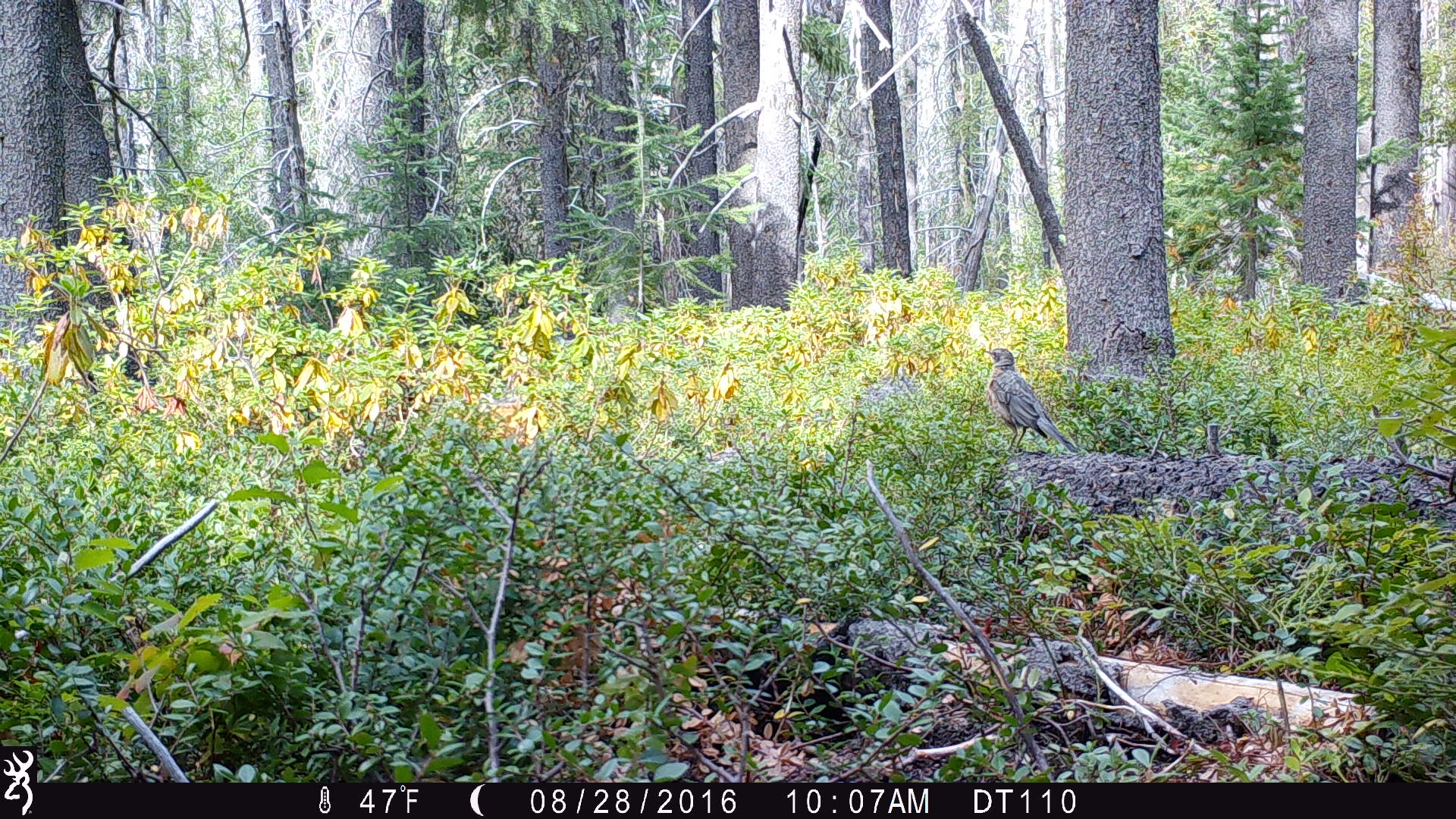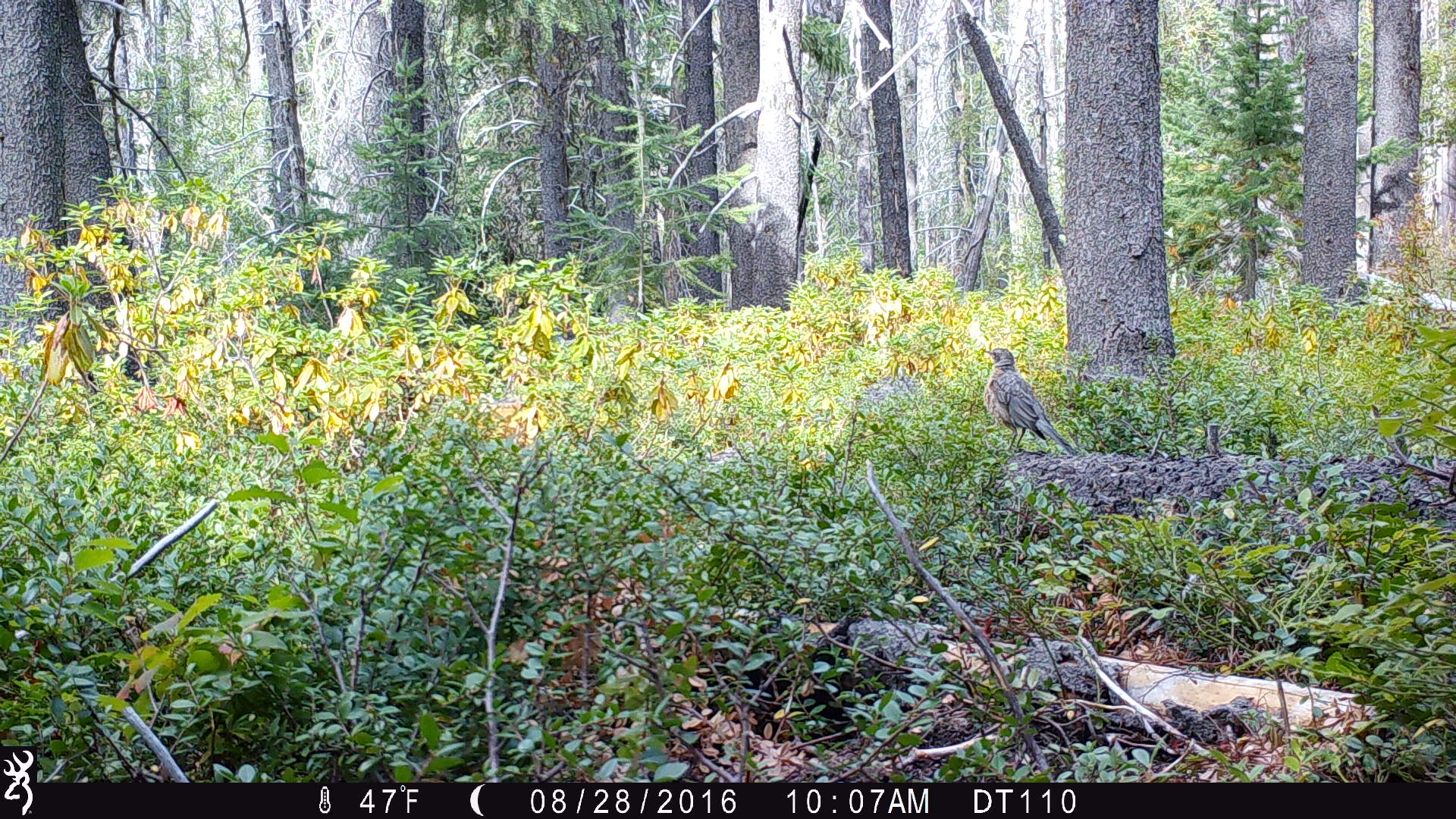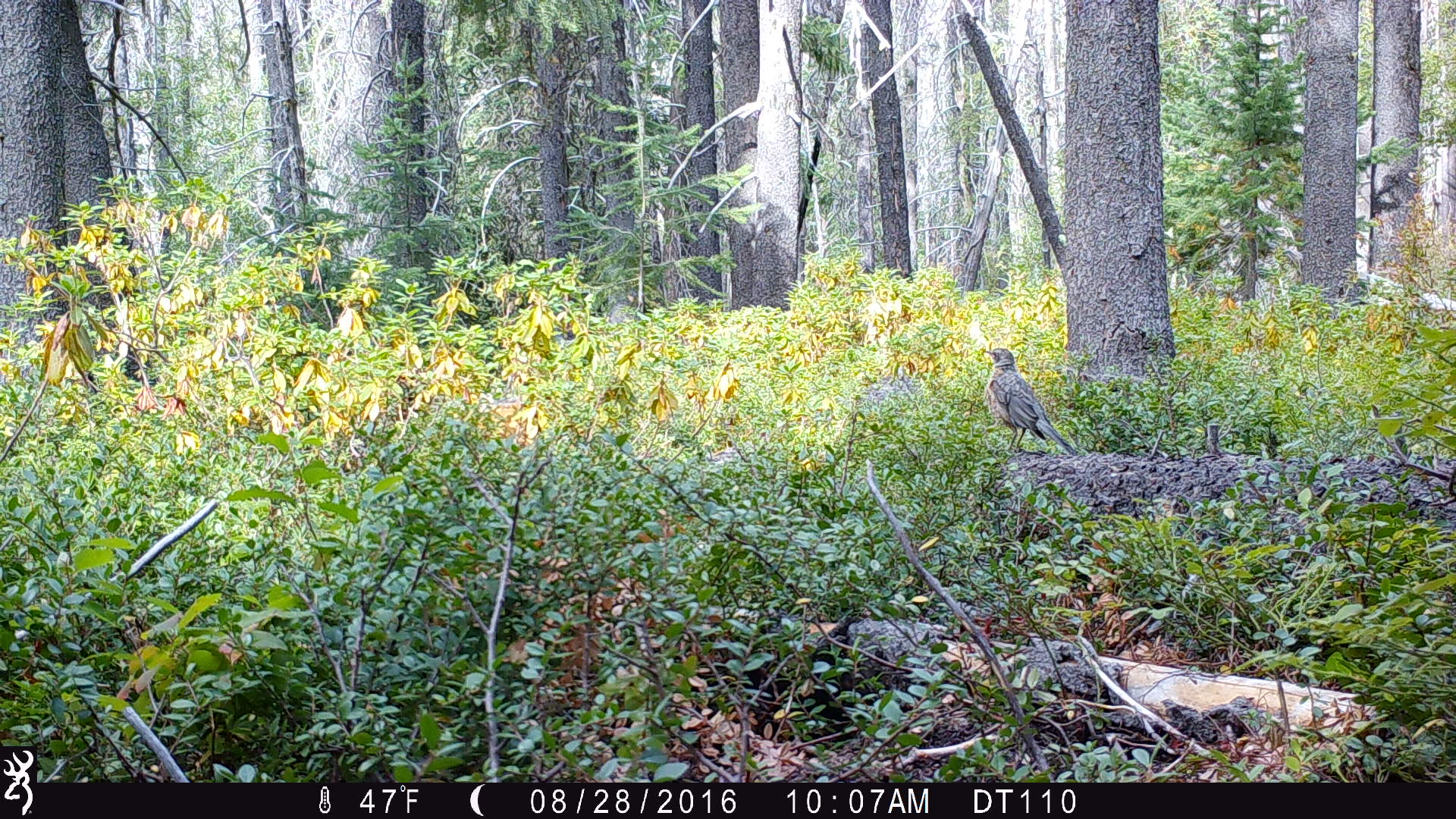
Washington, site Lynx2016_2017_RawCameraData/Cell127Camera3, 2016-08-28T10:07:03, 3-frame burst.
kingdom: Animalia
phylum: Chordata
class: Aves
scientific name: Aves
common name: birds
Aves (birds). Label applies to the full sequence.